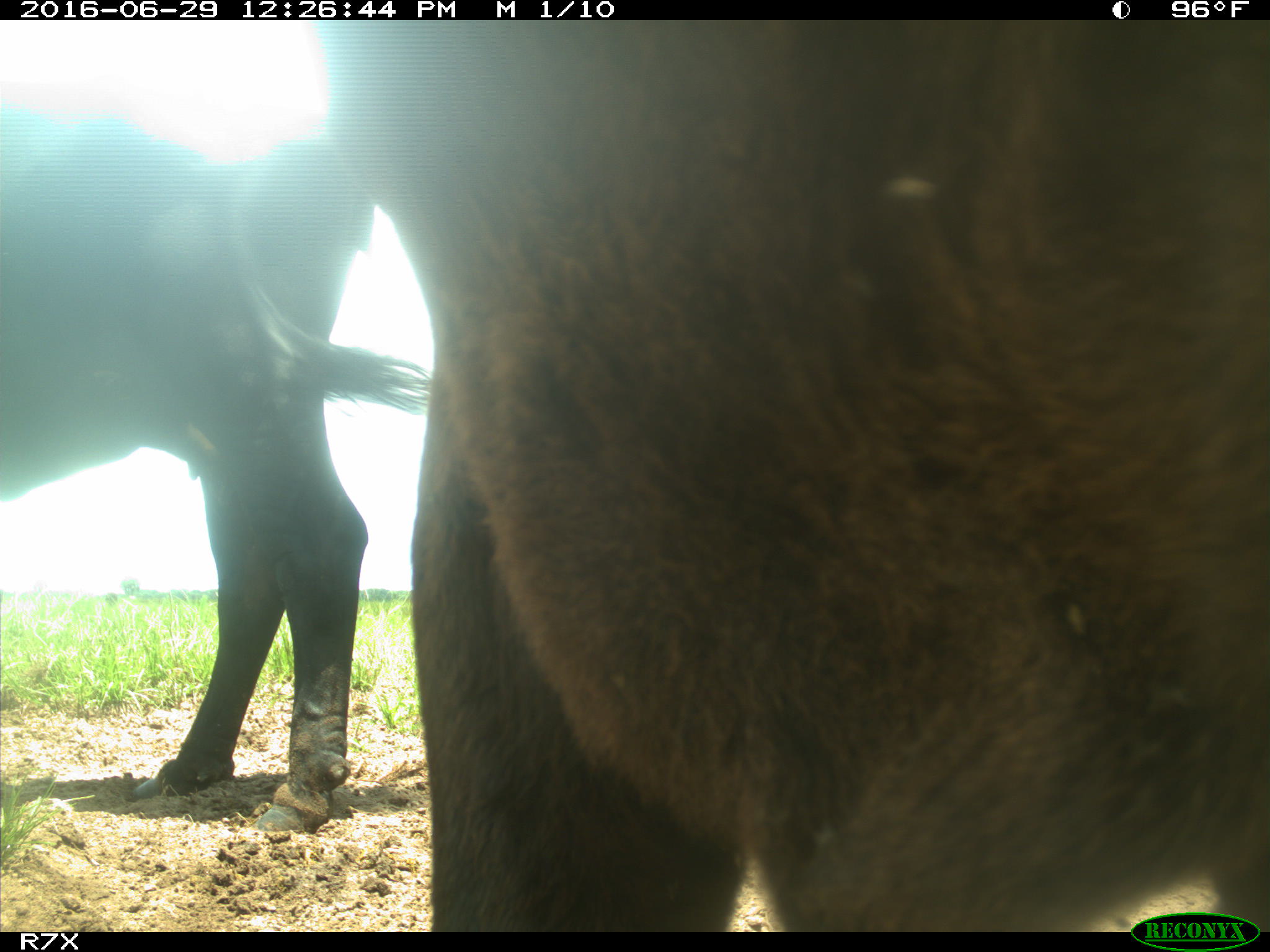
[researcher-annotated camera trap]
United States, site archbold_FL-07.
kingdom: Animalia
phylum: Chordata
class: Mammalia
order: Artiodactyla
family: Bovidae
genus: Bos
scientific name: Bos taurus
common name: domestic cow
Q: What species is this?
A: Bos taurus (domestic cow).